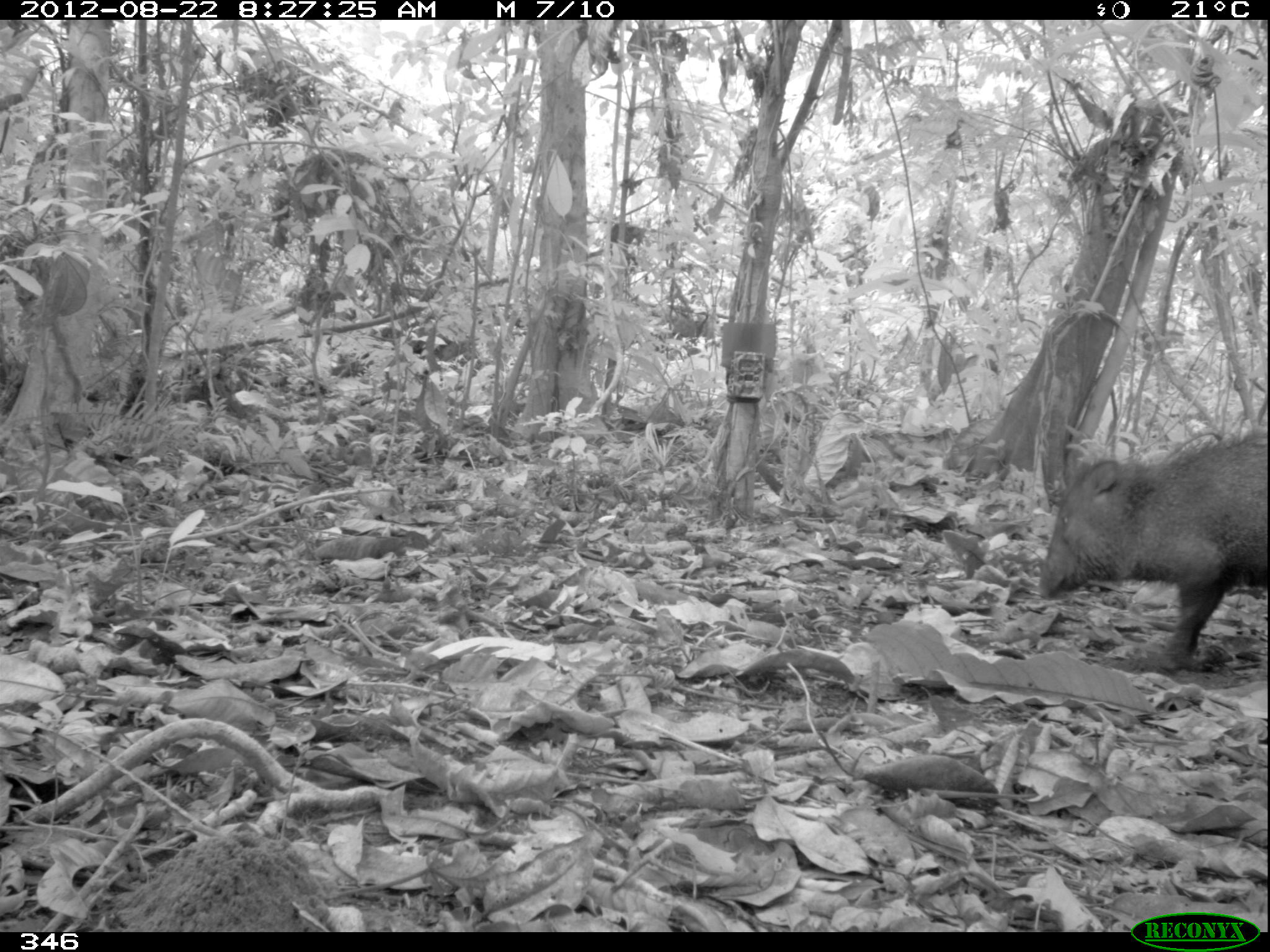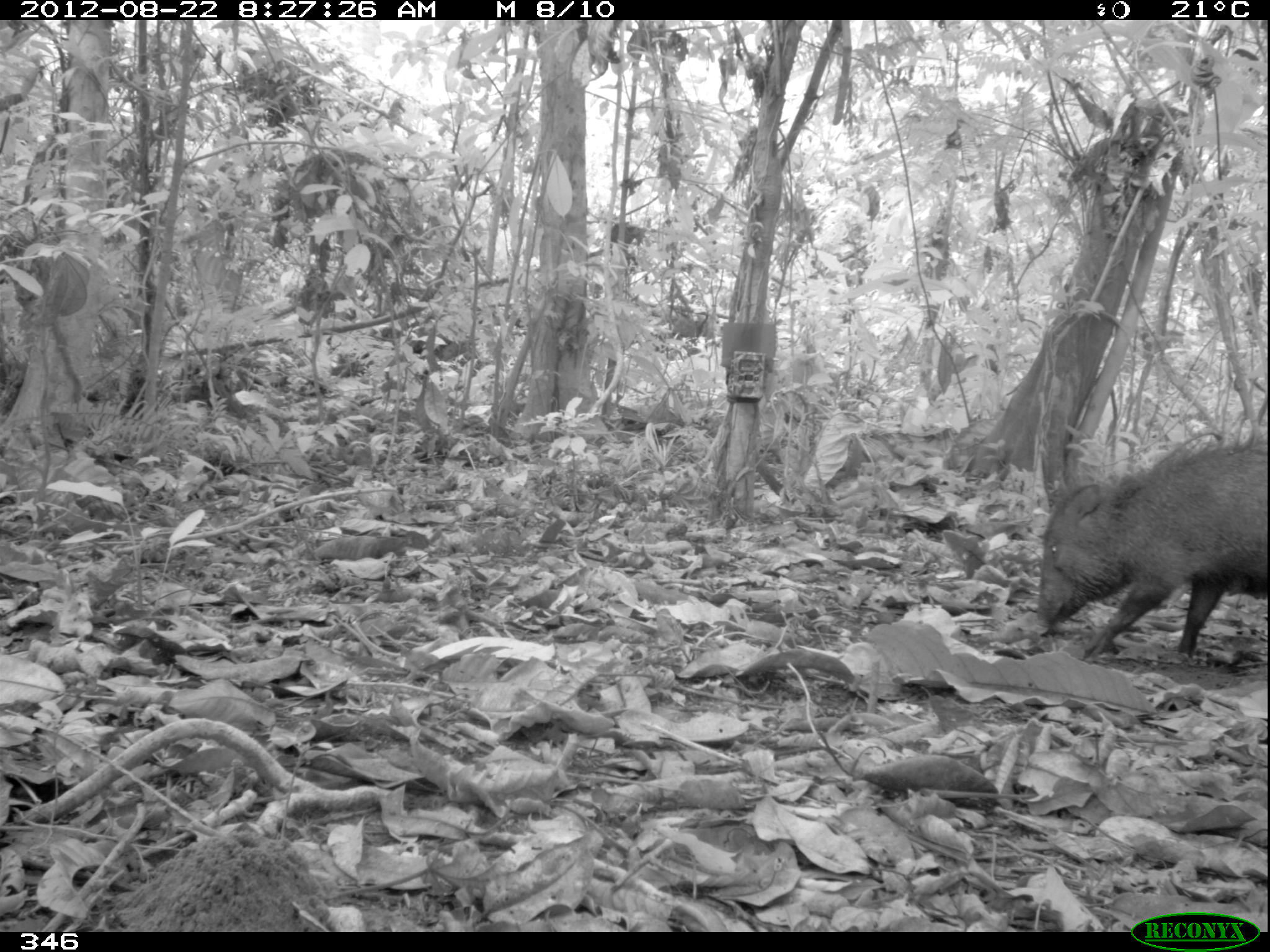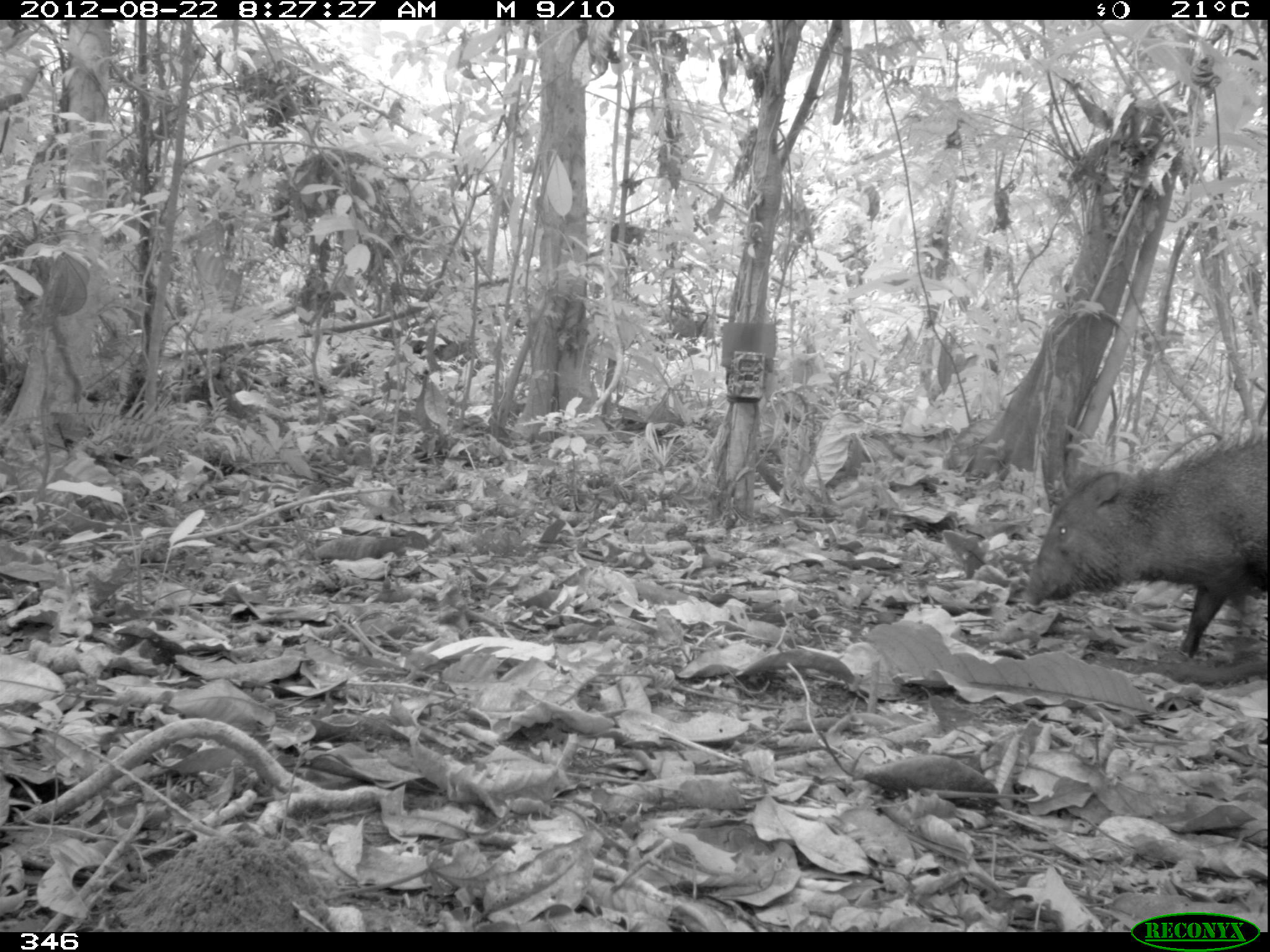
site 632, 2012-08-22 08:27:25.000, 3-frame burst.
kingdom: Animalia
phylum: Chordata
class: Mammalia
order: Artiodactyla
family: Tayassuidae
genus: Pecari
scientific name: Pecari tajacu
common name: collared peccary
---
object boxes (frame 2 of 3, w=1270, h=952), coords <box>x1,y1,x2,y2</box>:
pecari tajacu: <box>1033,430,1268,657</box>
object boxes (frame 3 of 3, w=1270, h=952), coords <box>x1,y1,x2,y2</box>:
pecari tajacu: <box>1019,432,1267,661</box>